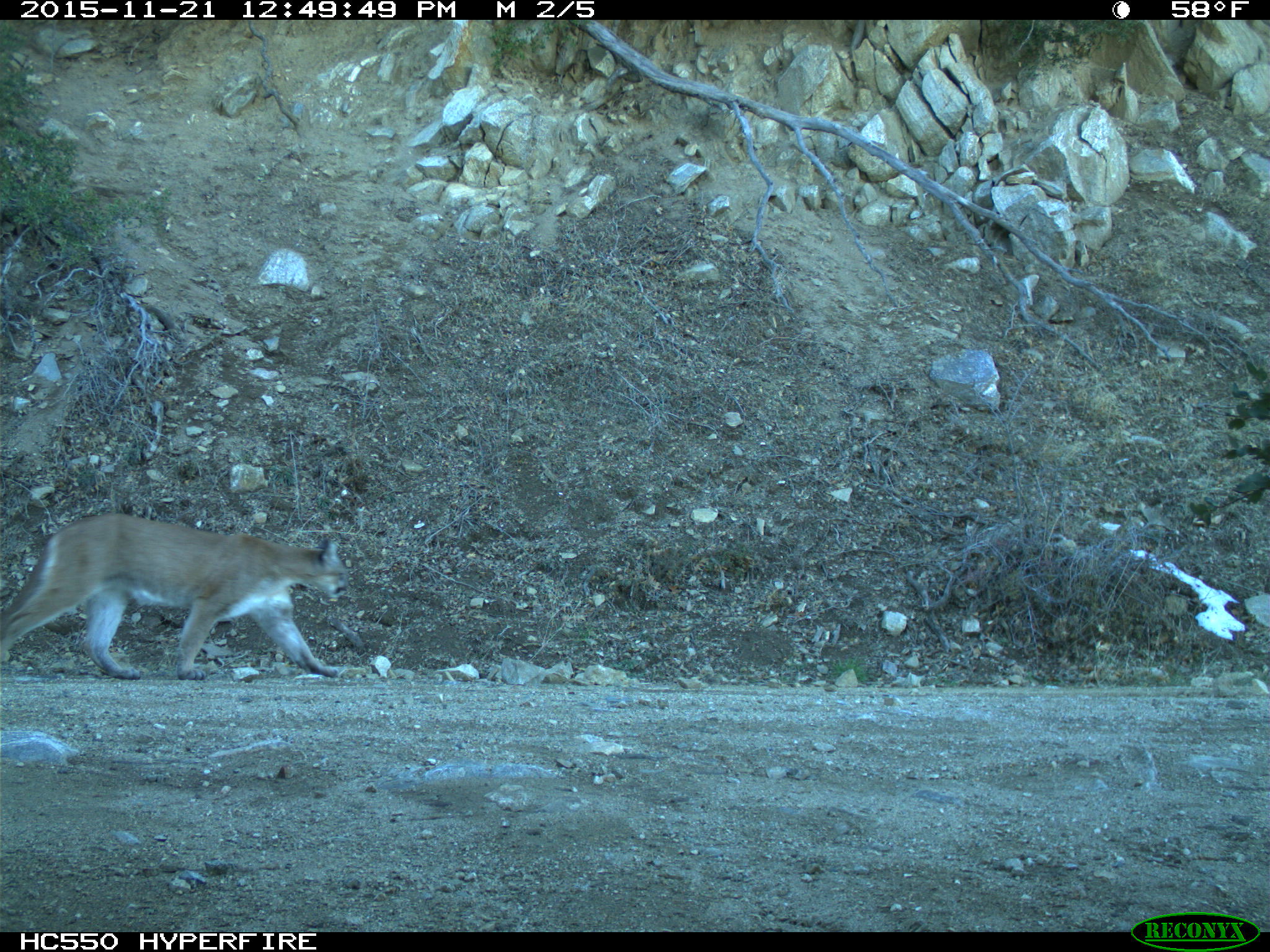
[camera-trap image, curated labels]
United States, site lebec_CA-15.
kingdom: Animalia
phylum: Chordata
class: Mammalia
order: Carnivora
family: Felidae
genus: Puma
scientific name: Puma concolor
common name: mountain lion